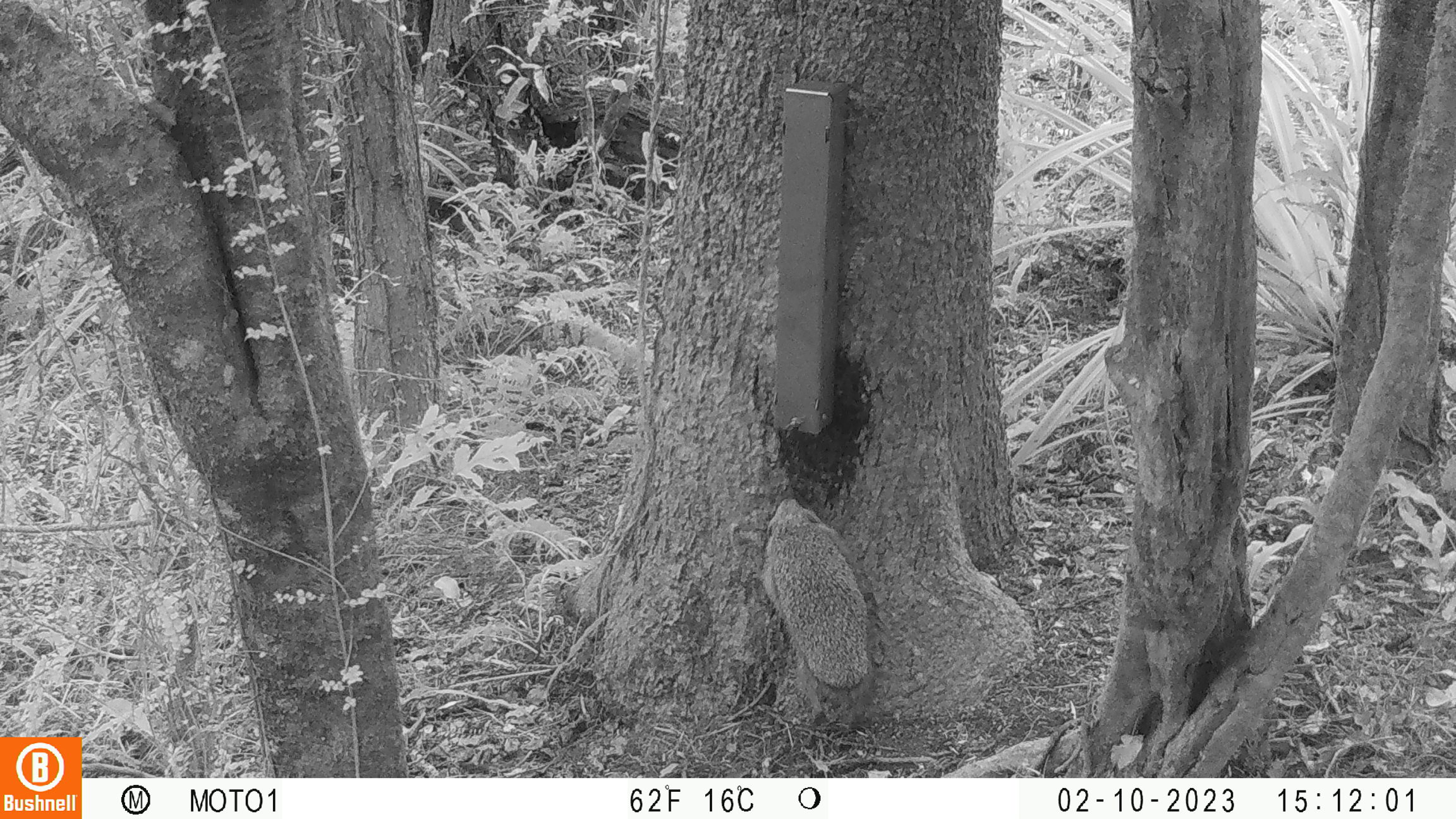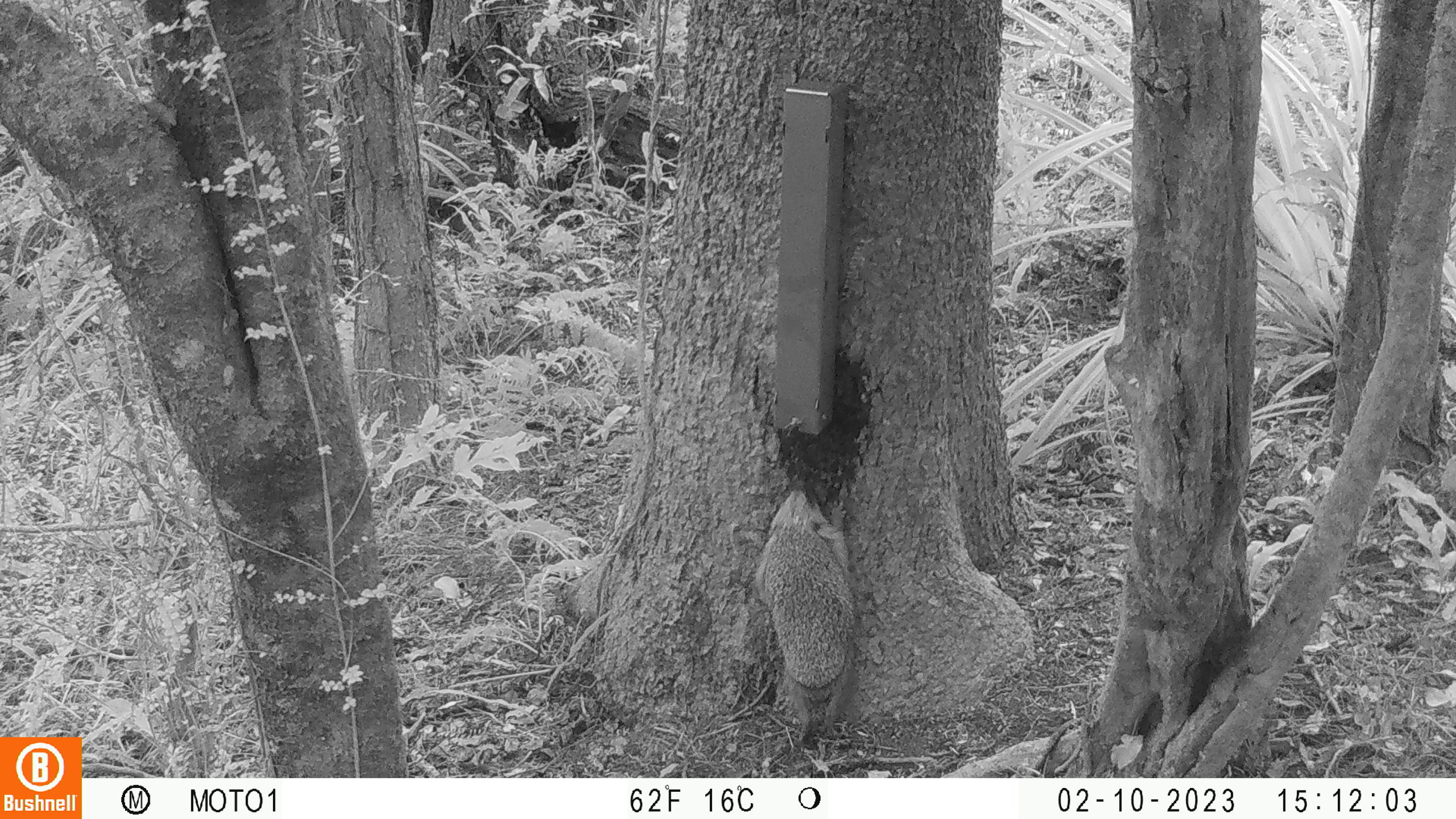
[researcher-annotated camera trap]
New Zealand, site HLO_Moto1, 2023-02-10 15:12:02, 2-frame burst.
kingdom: Animalia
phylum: Chordata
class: Mammalia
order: Eulipotyphla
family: Erinaceidae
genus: Erinaceus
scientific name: Erinaceus europaeus europaeus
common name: european hedgehog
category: hedgehog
Hedgehog (european hedgehog) (Erinaceus europaeus europaeus).